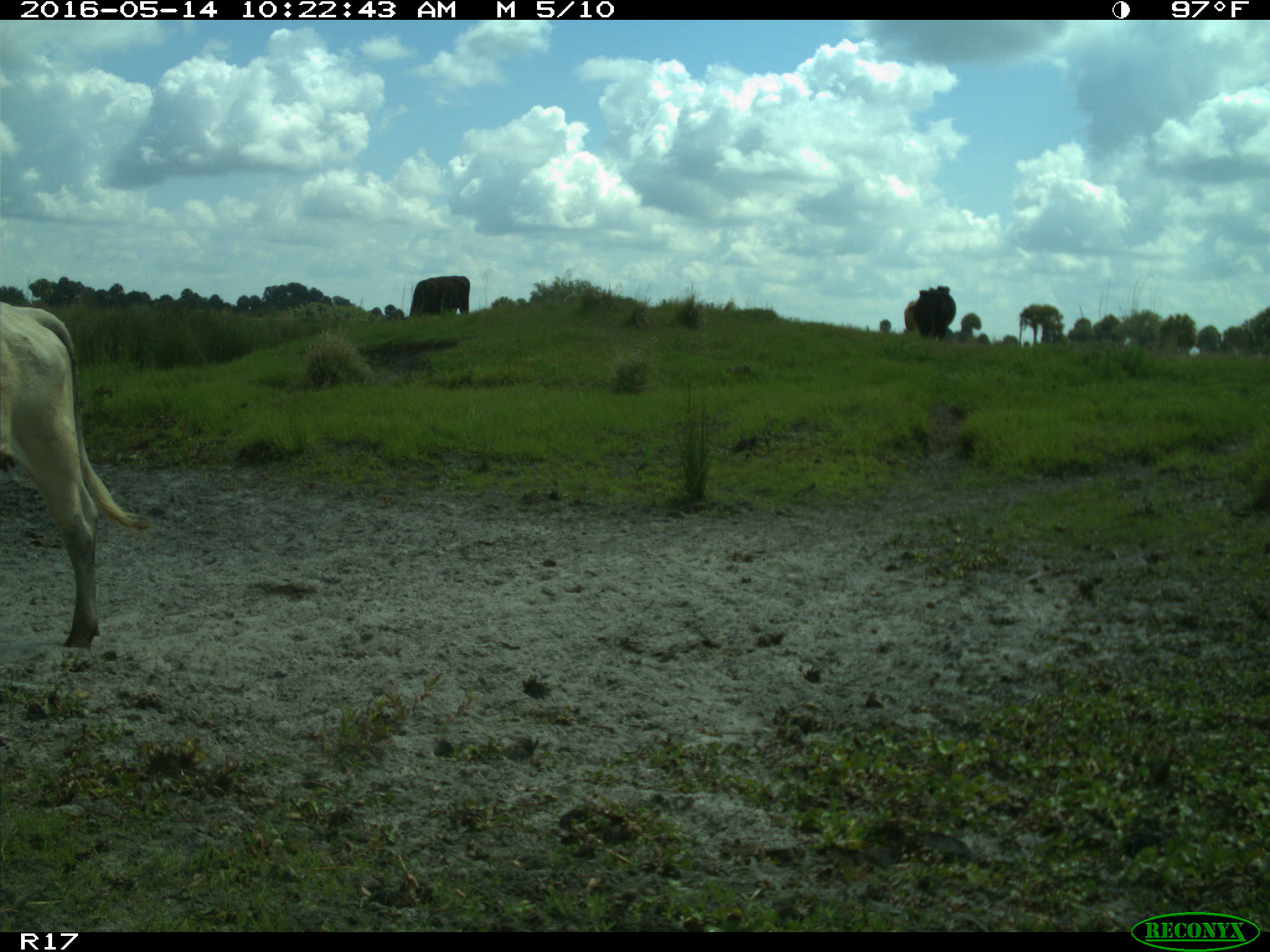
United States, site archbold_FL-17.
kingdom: Animalia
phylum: Chordata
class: Mammalia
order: Artiodactyla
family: Bovidae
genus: Bos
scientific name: Bos taurus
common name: domestic cow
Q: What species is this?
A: Bos taurus (domestic cow).